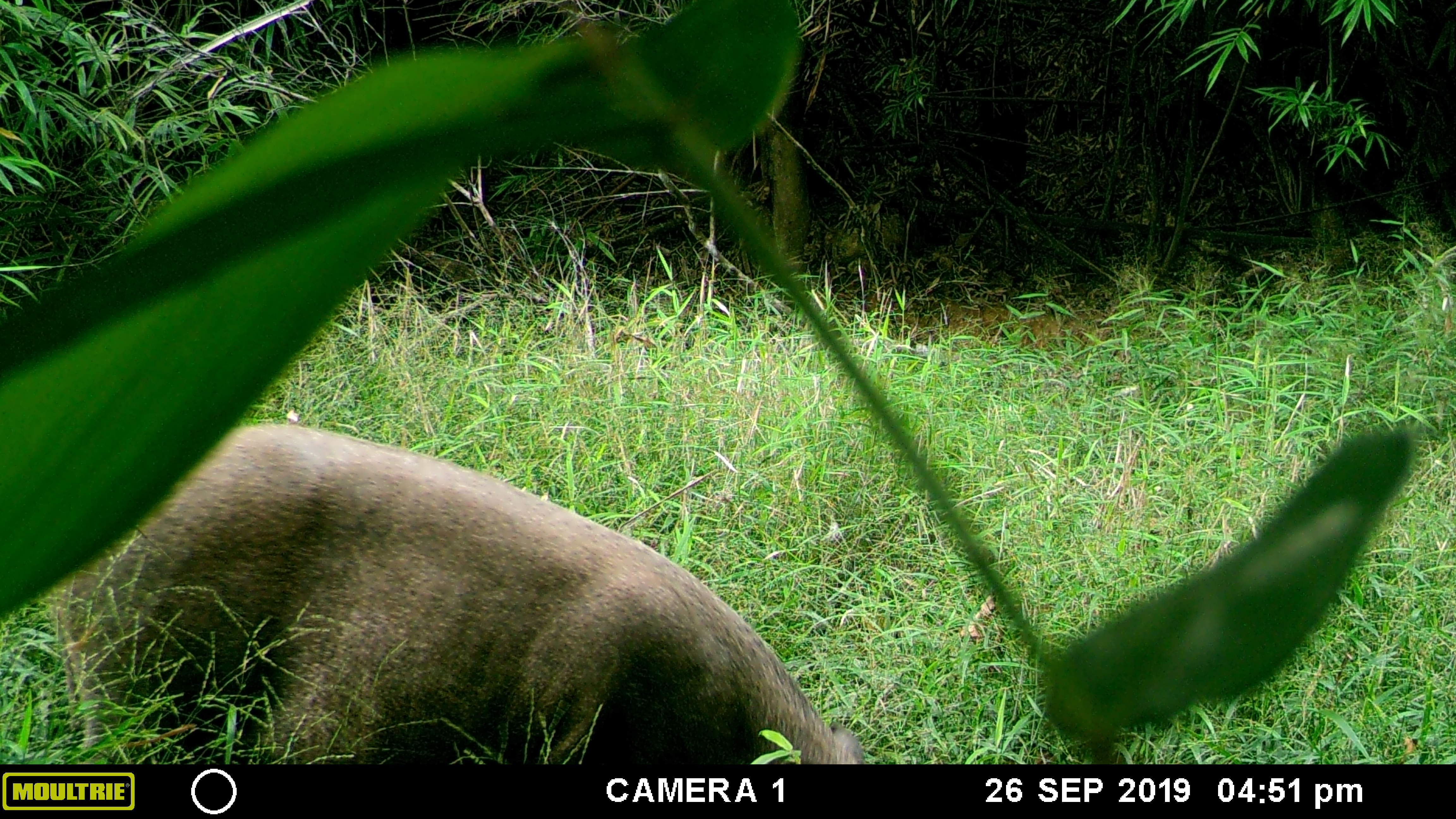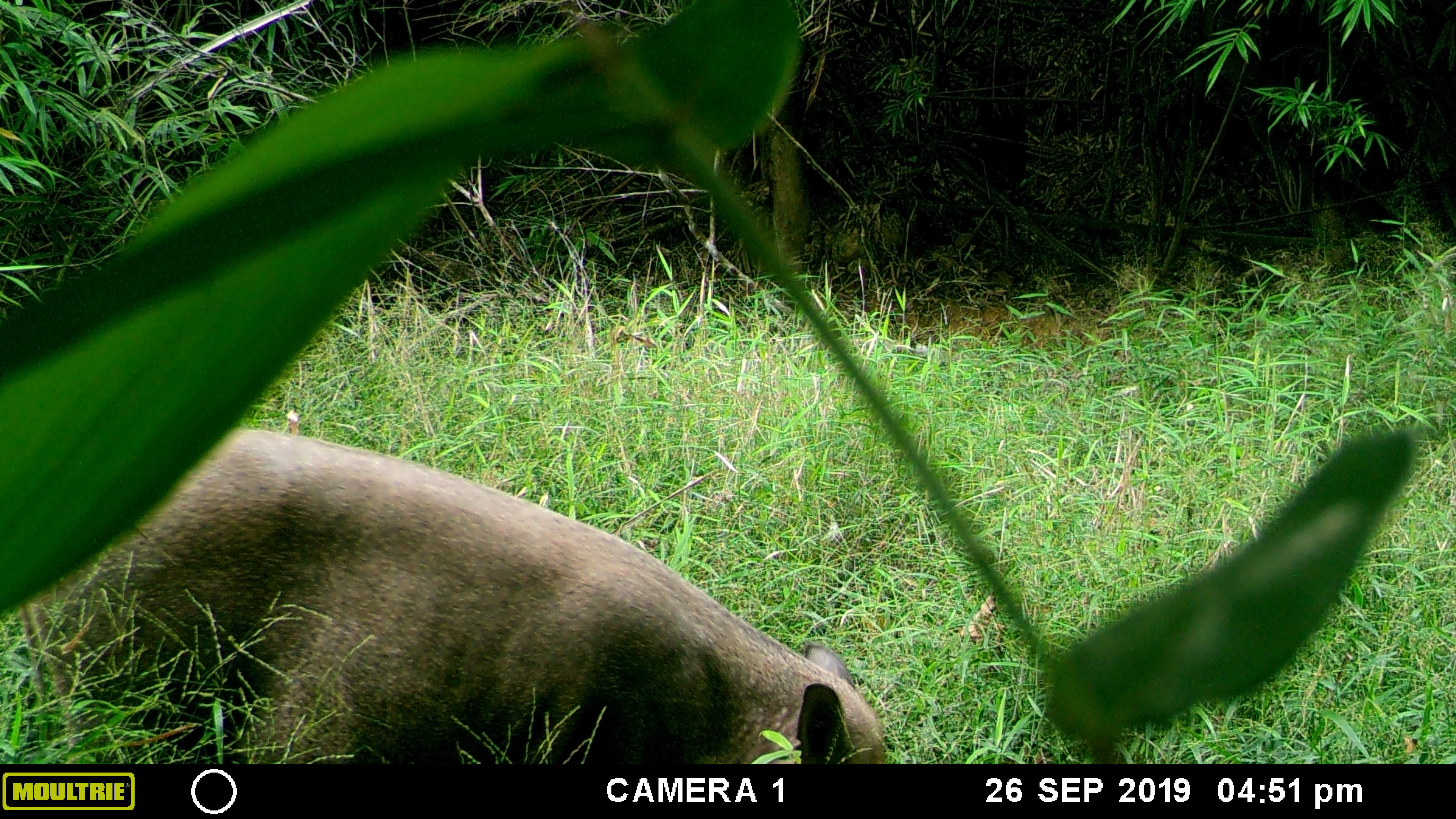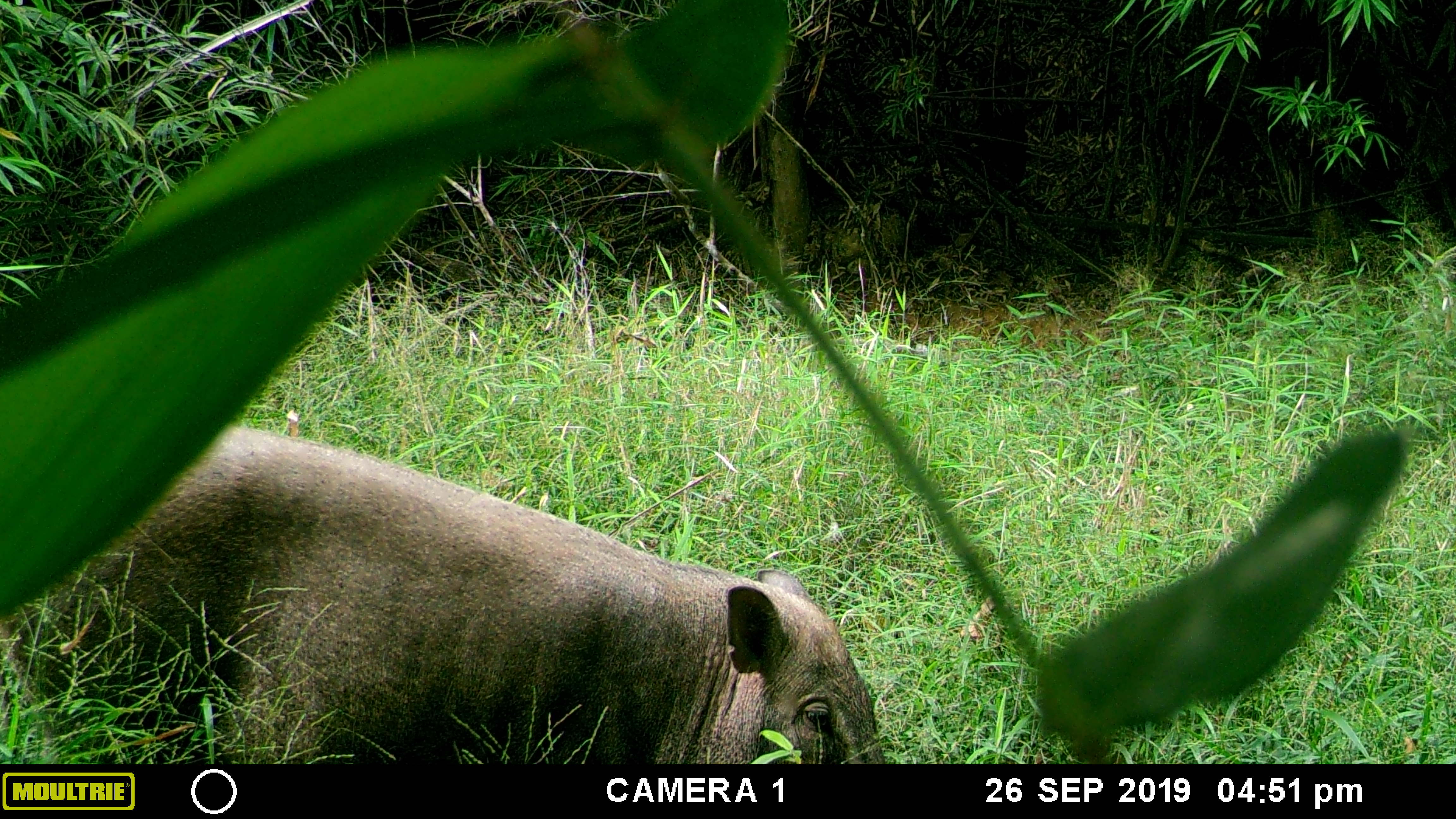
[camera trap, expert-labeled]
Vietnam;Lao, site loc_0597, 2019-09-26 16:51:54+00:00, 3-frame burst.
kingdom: Animalia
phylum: Chordata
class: Mammalia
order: Artiodactyla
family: Suidae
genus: Sus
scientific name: Sus scrofa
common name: eurasian wild pig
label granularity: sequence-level